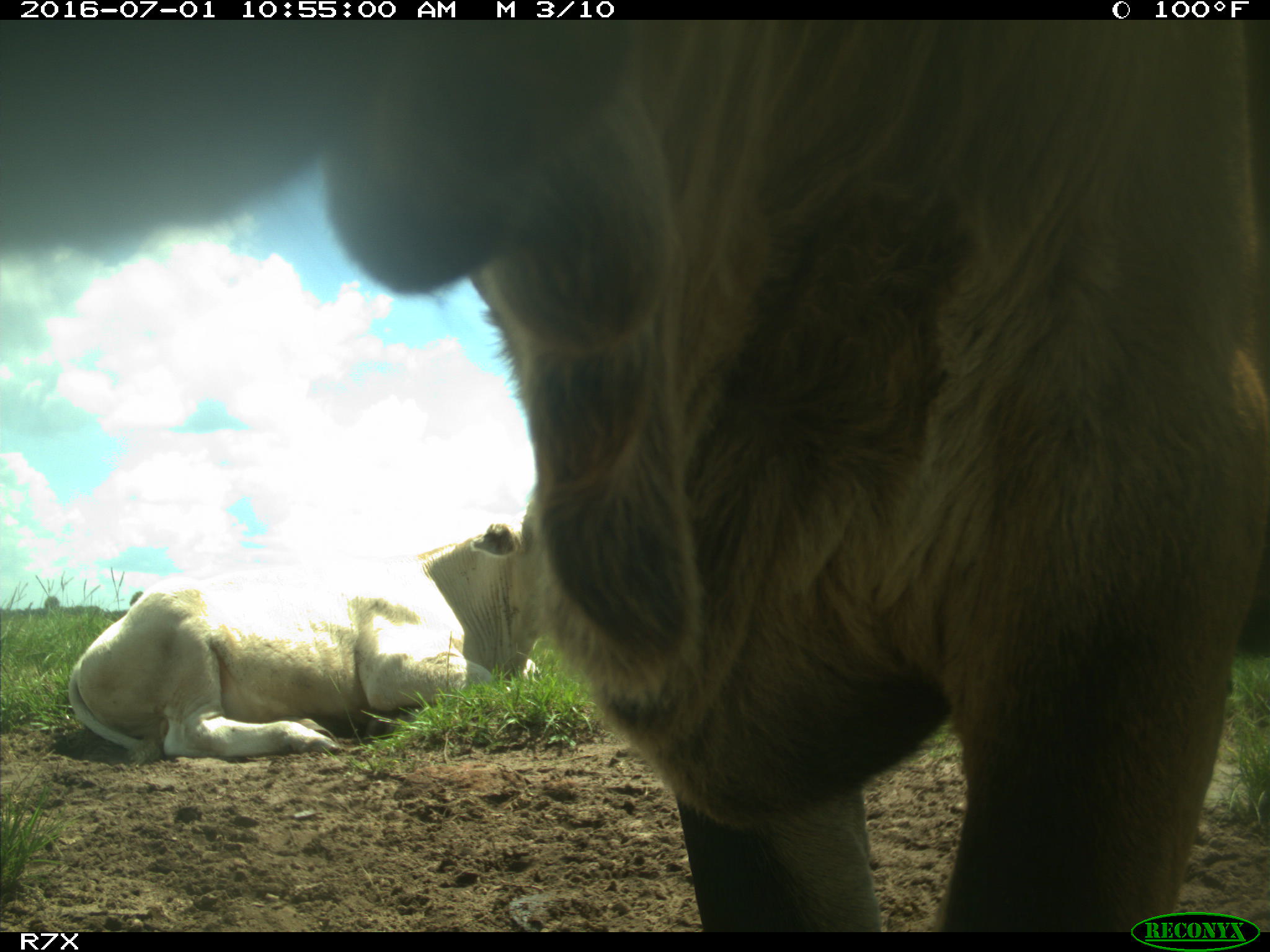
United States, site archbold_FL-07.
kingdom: Animalia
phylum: Chordata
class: Mammalia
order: Artiodactyla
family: Bovidae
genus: Bos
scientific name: Bos taurus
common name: domestic cow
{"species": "Bos taurus (domestic cow)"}